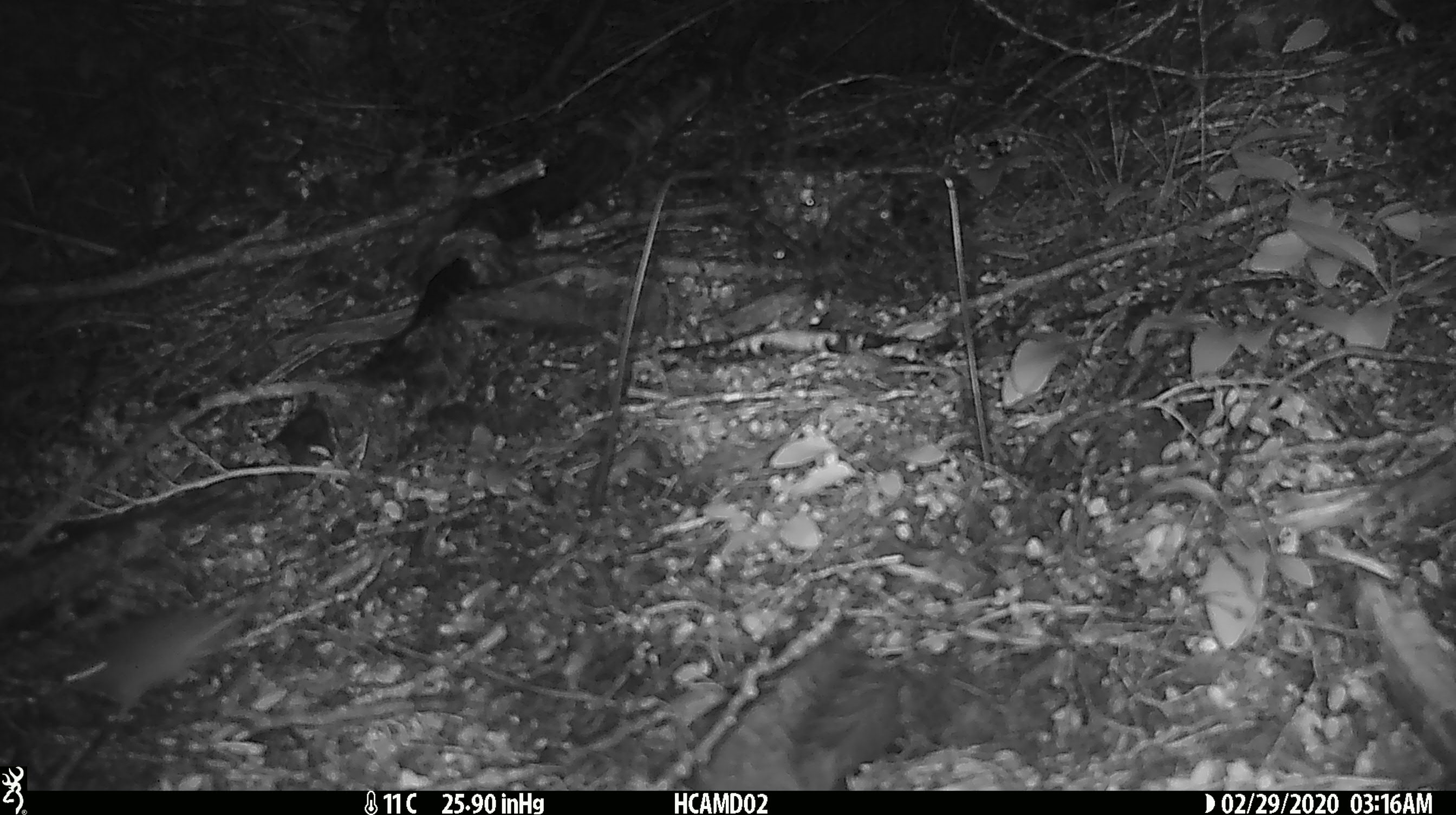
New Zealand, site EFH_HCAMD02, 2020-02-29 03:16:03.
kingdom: Animalia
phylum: Chordata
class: Mammalia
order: Rodentia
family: Muridae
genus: Mus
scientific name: Mus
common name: mouse